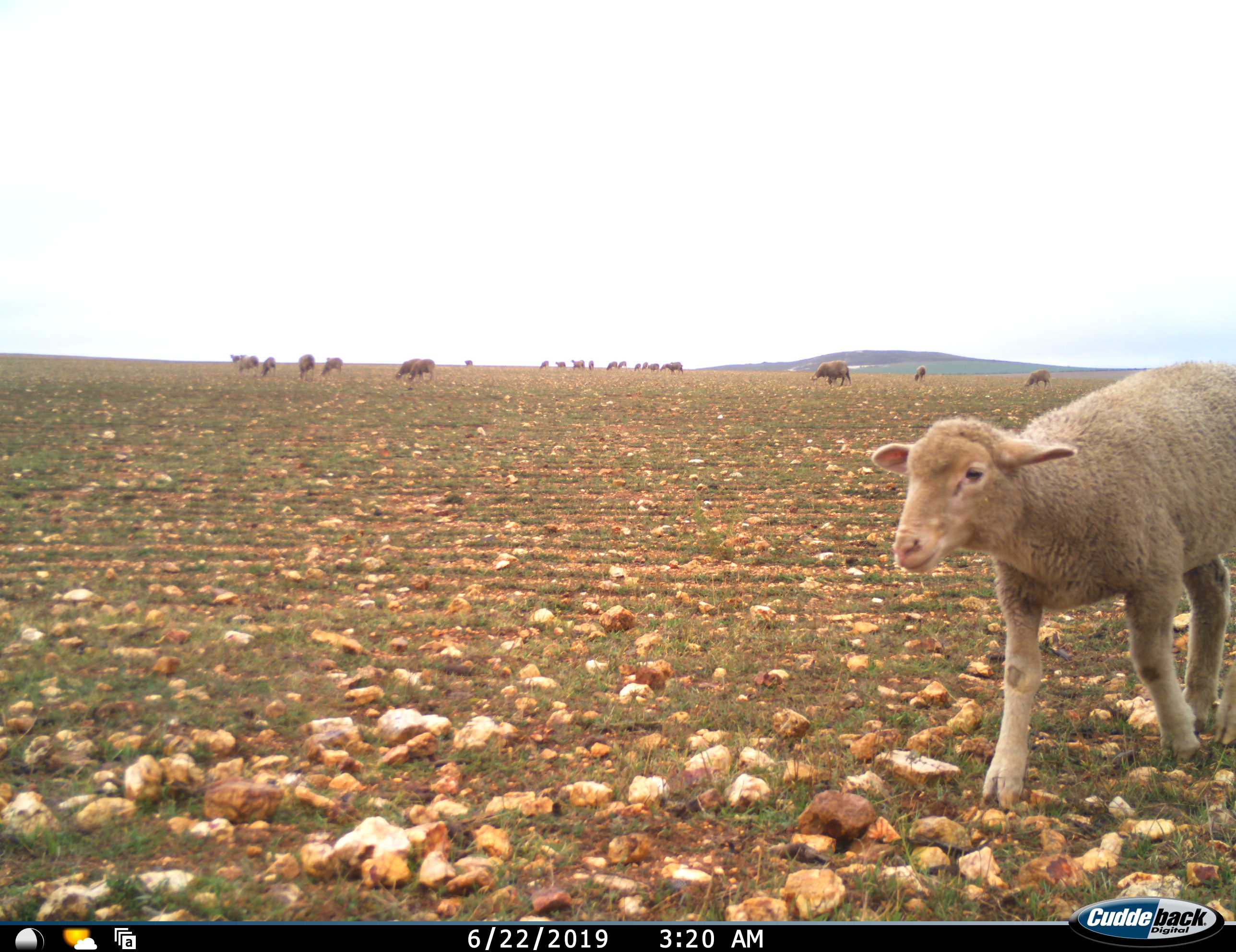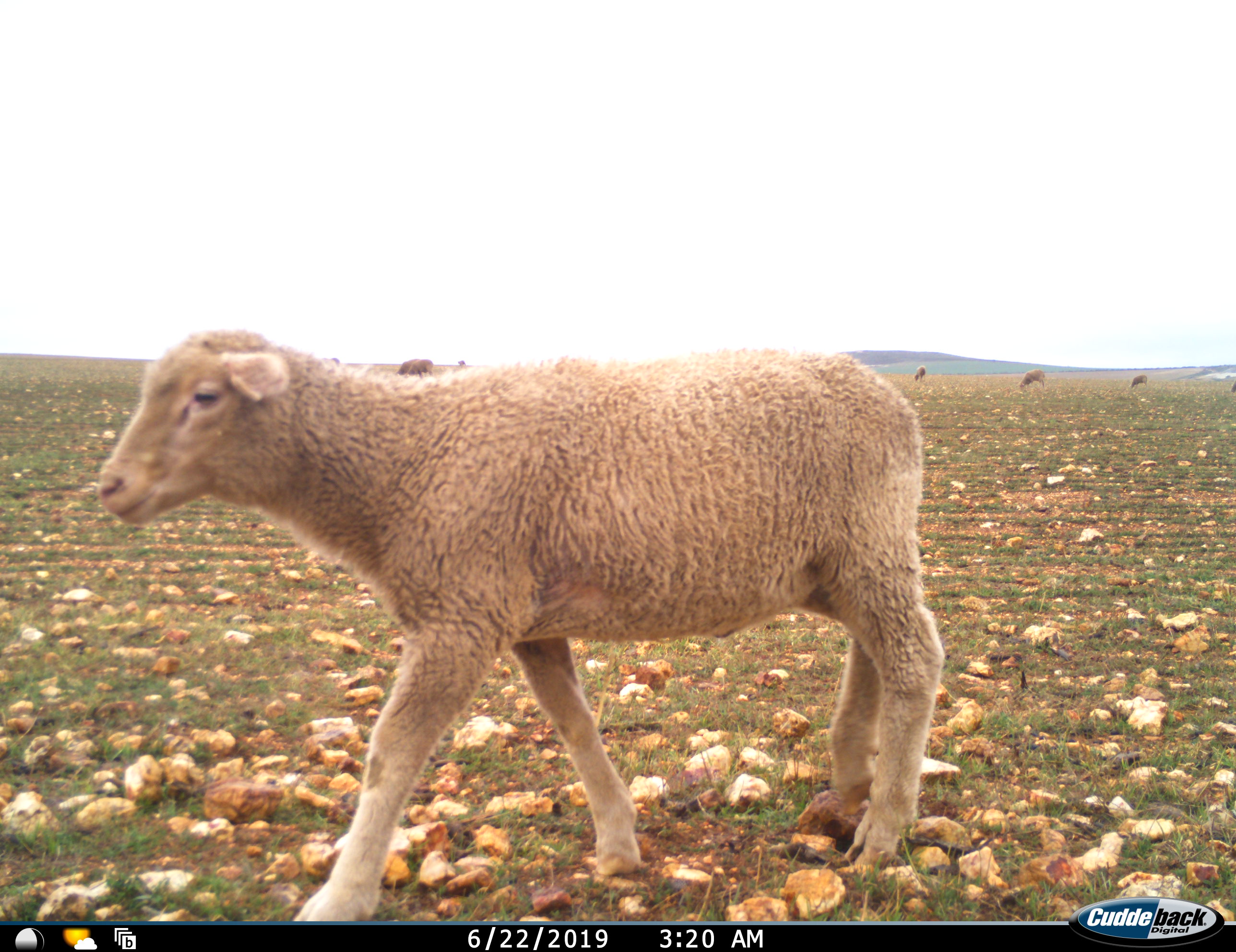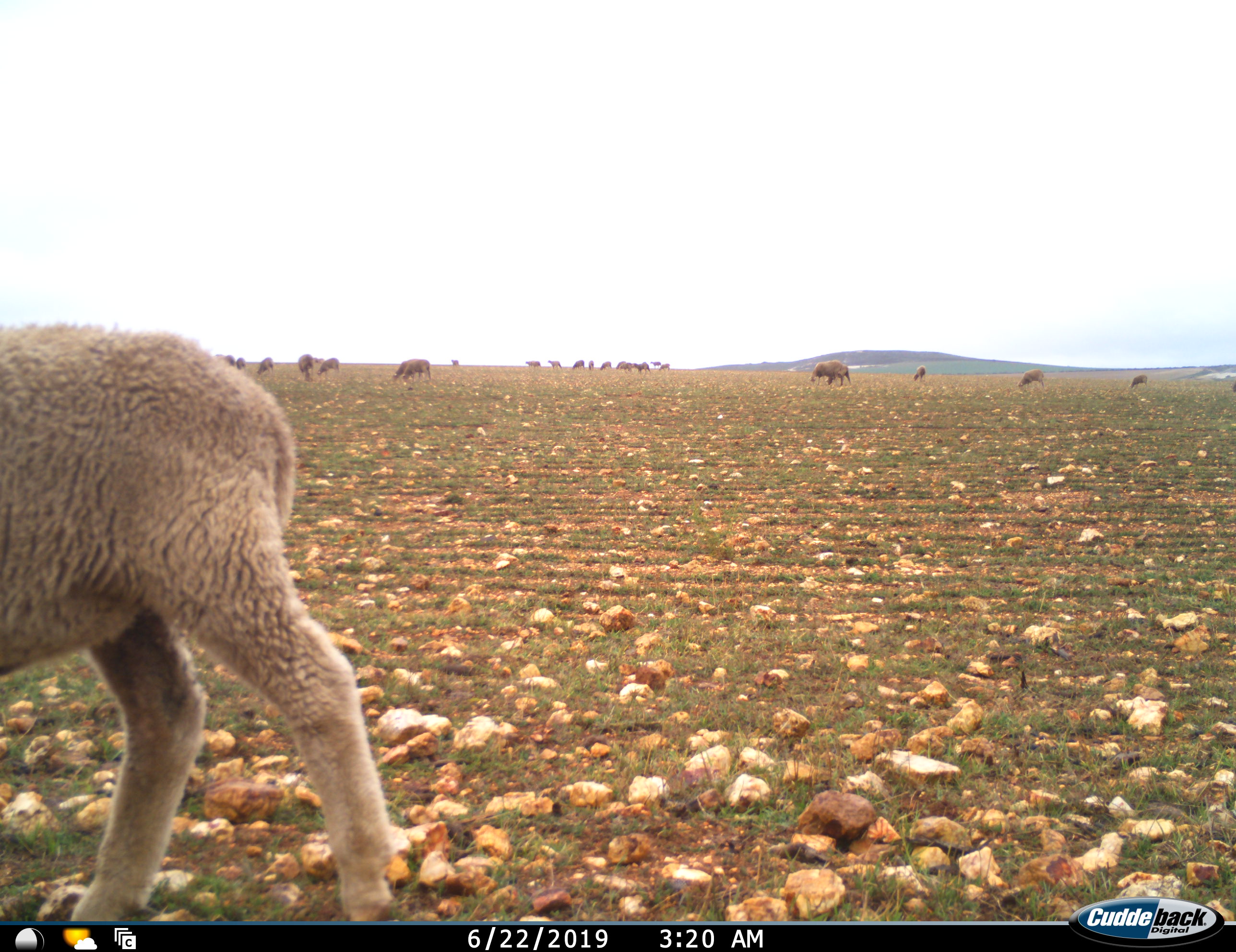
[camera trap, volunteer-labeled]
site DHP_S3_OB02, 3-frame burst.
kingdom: Animalia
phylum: Chordata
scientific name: Vertebrata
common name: domestic animal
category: domesticanimal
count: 11-50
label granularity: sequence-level